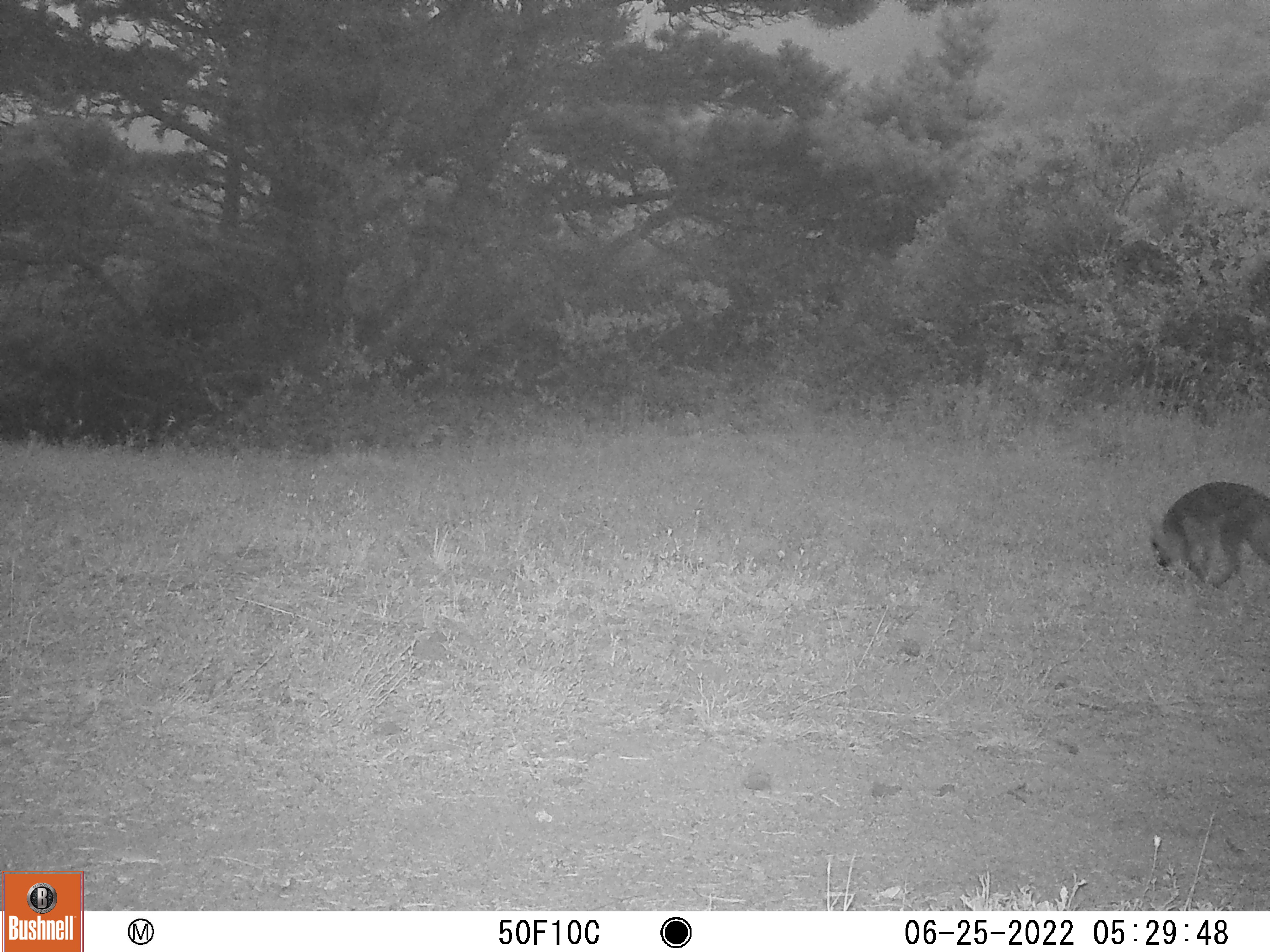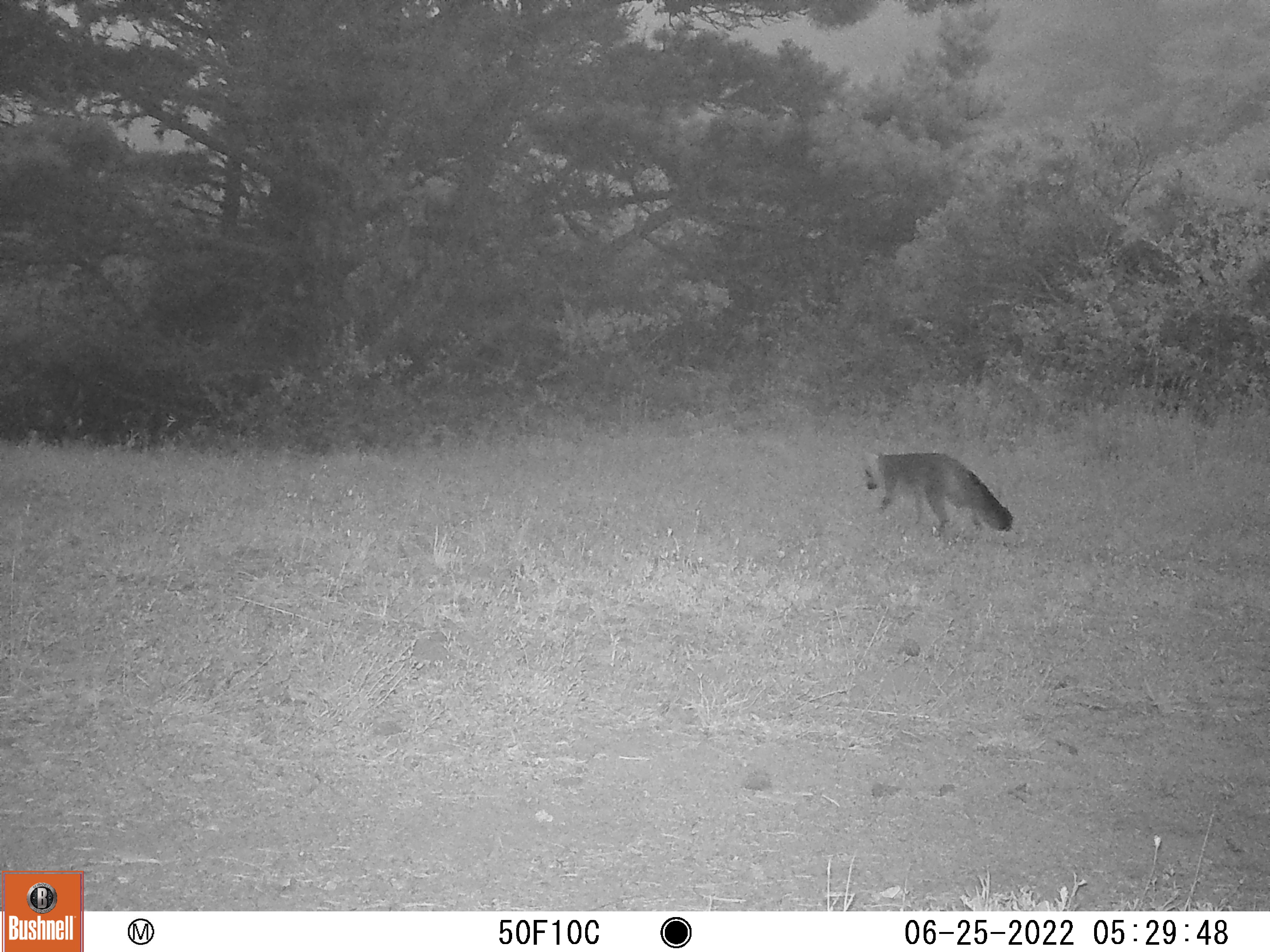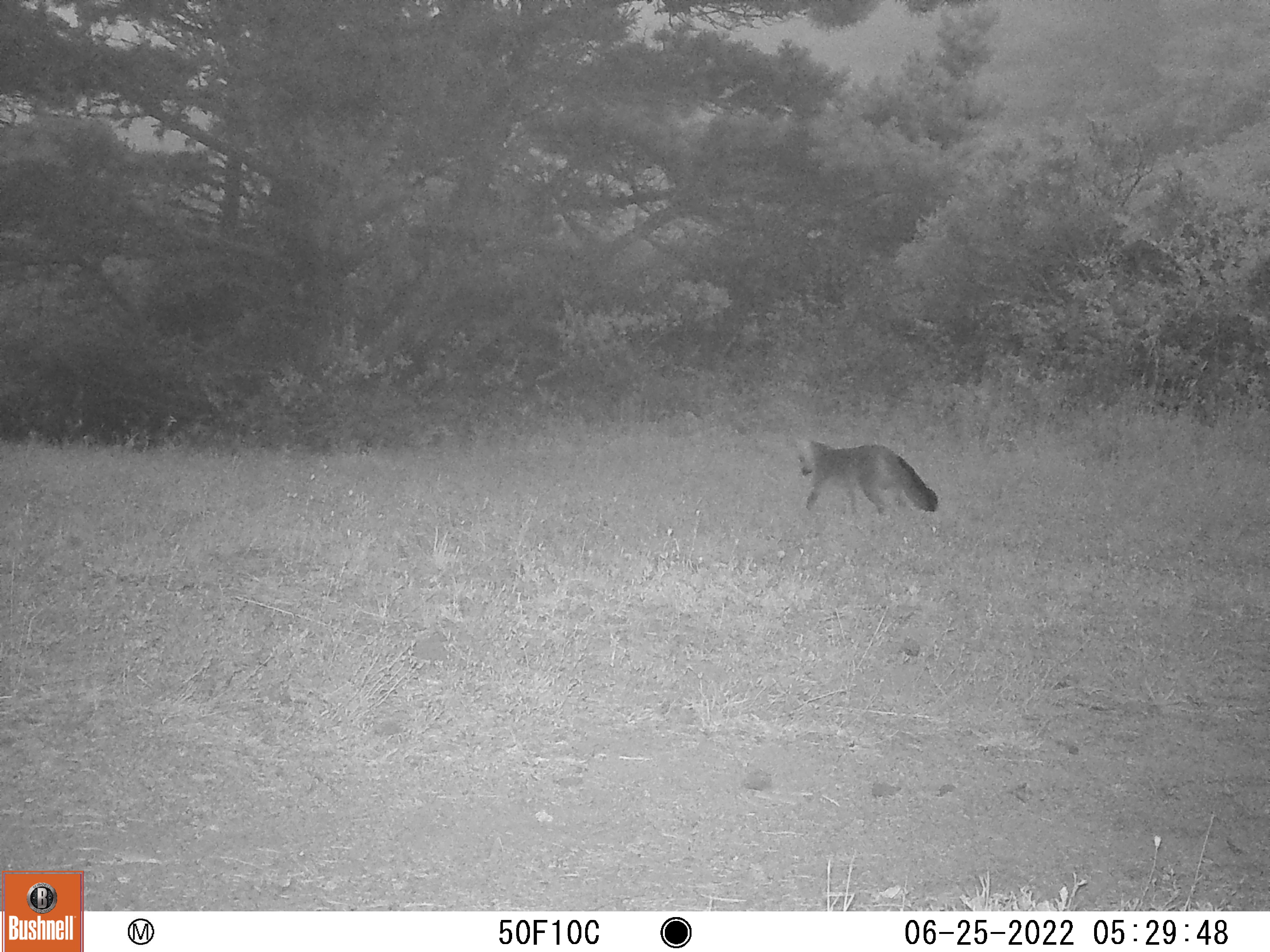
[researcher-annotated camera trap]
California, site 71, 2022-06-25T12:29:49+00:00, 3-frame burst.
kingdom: Animalia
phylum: Chordata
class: Mammalia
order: Carnivora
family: Canidae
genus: Urocyon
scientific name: Urocyon cinereoargenteus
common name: gray fox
Gray fox (Urocyon cinereoargenteus).